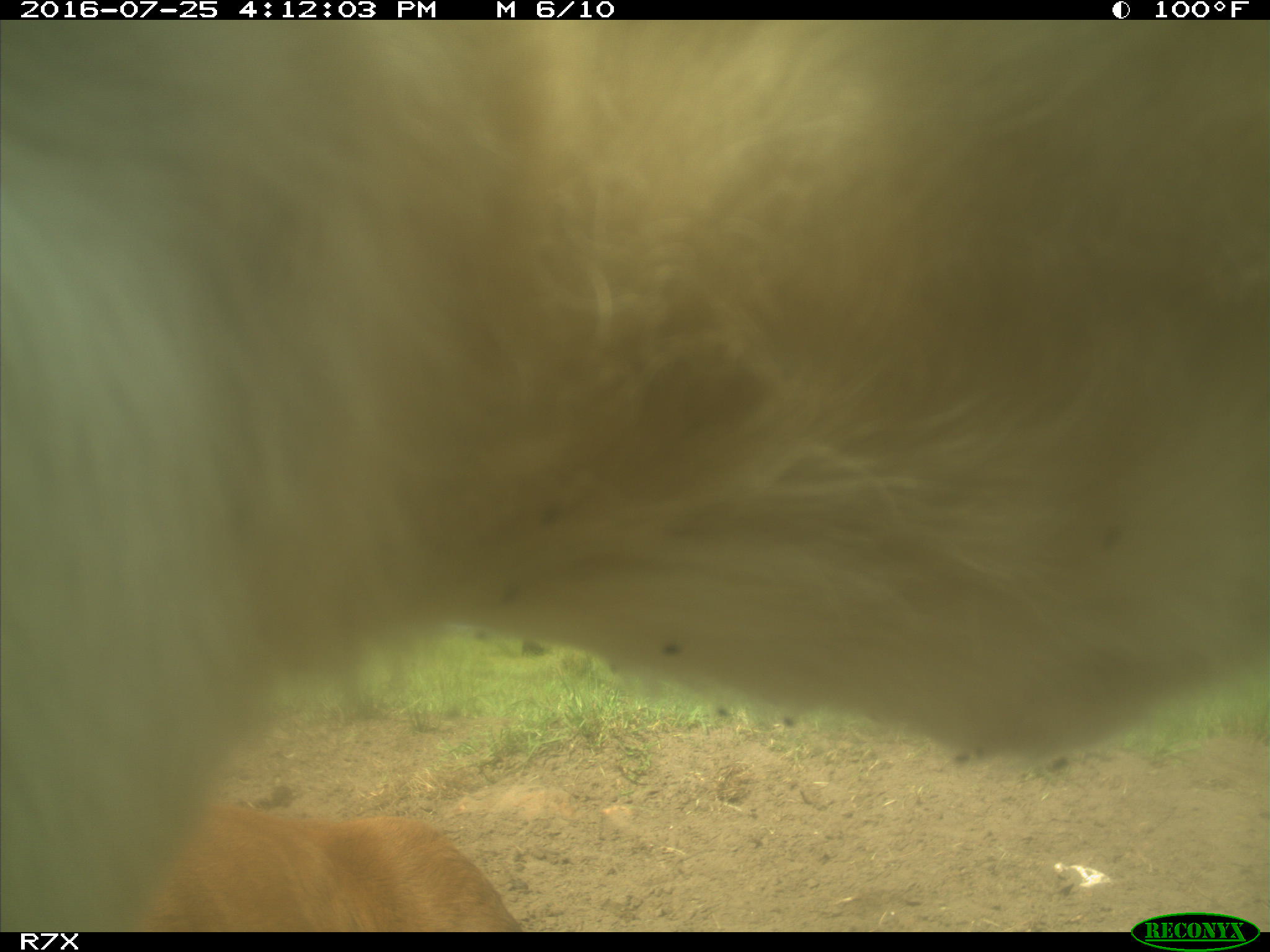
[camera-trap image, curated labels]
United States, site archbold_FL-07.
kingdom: Animalia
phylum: Chordata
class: Mammalia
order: Artiodactyla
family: Bovidae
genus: Bos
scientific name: Bos taurus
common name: domestic cow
Bos taurus (domestic cow).